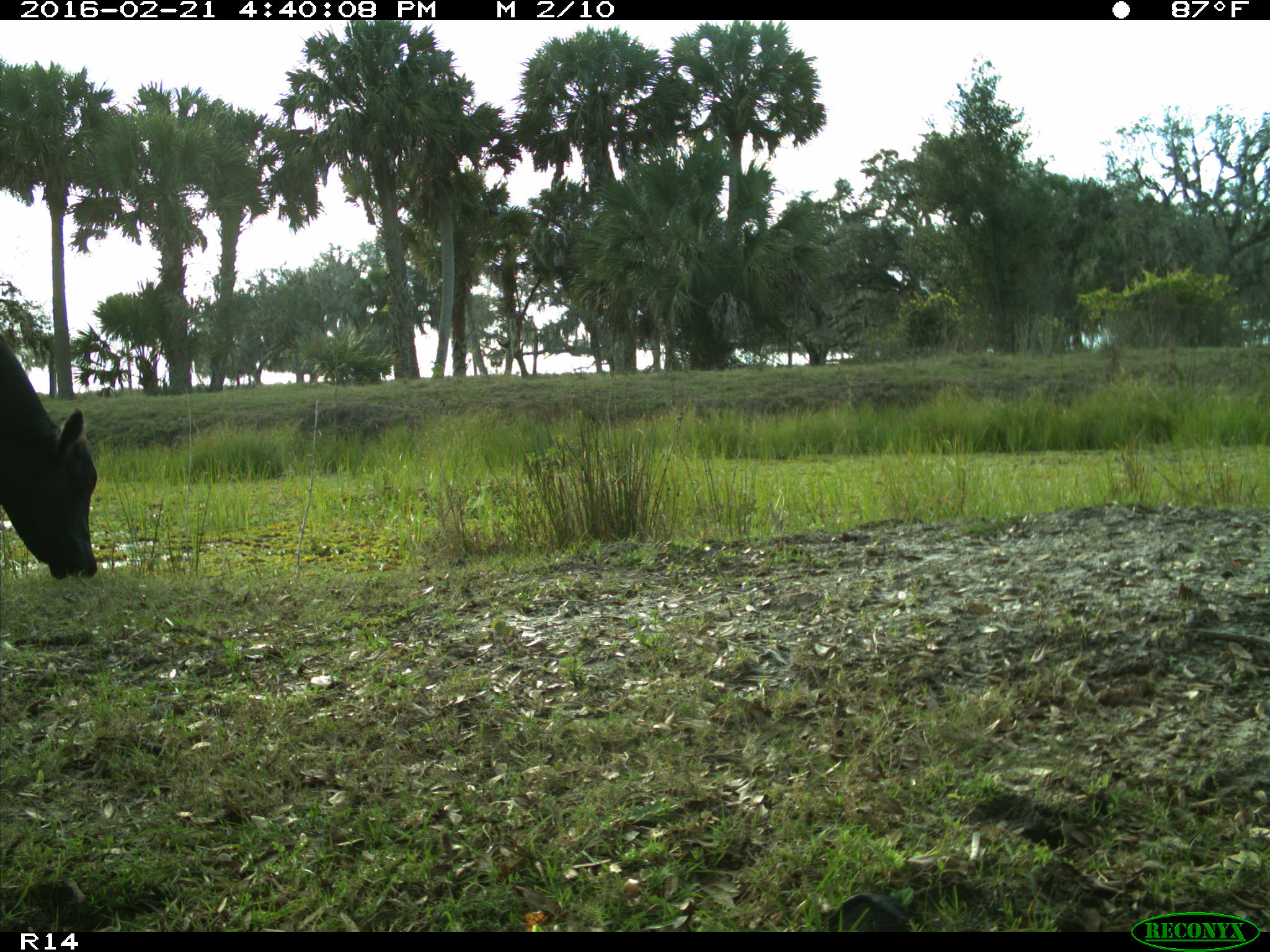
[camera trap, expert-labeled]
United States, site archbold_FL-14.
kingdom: Animalia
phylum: Chordata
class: Mammalia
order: Artiodactyla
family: Bovidae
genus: Bos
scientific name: Bos taurus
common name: domestic cow